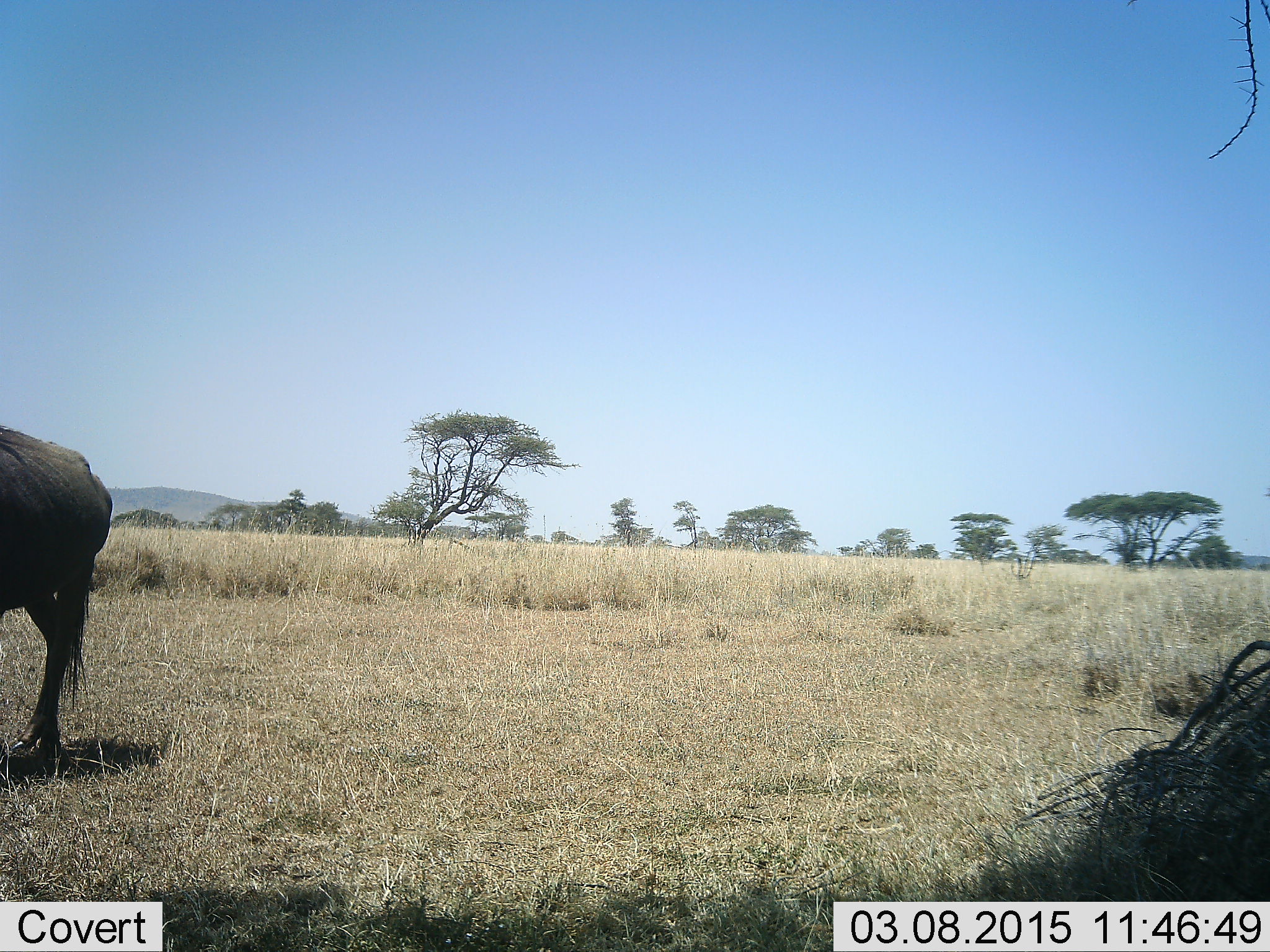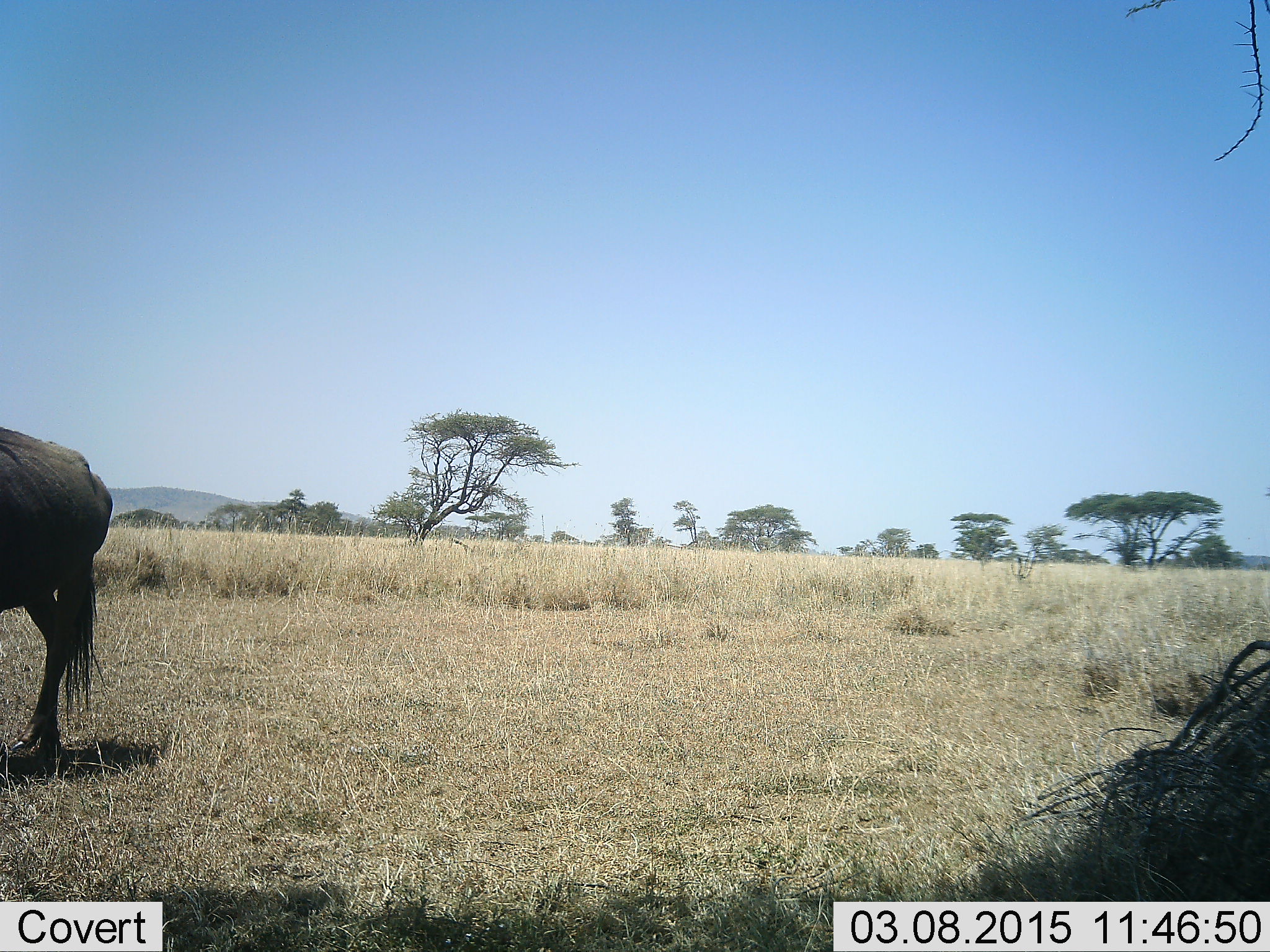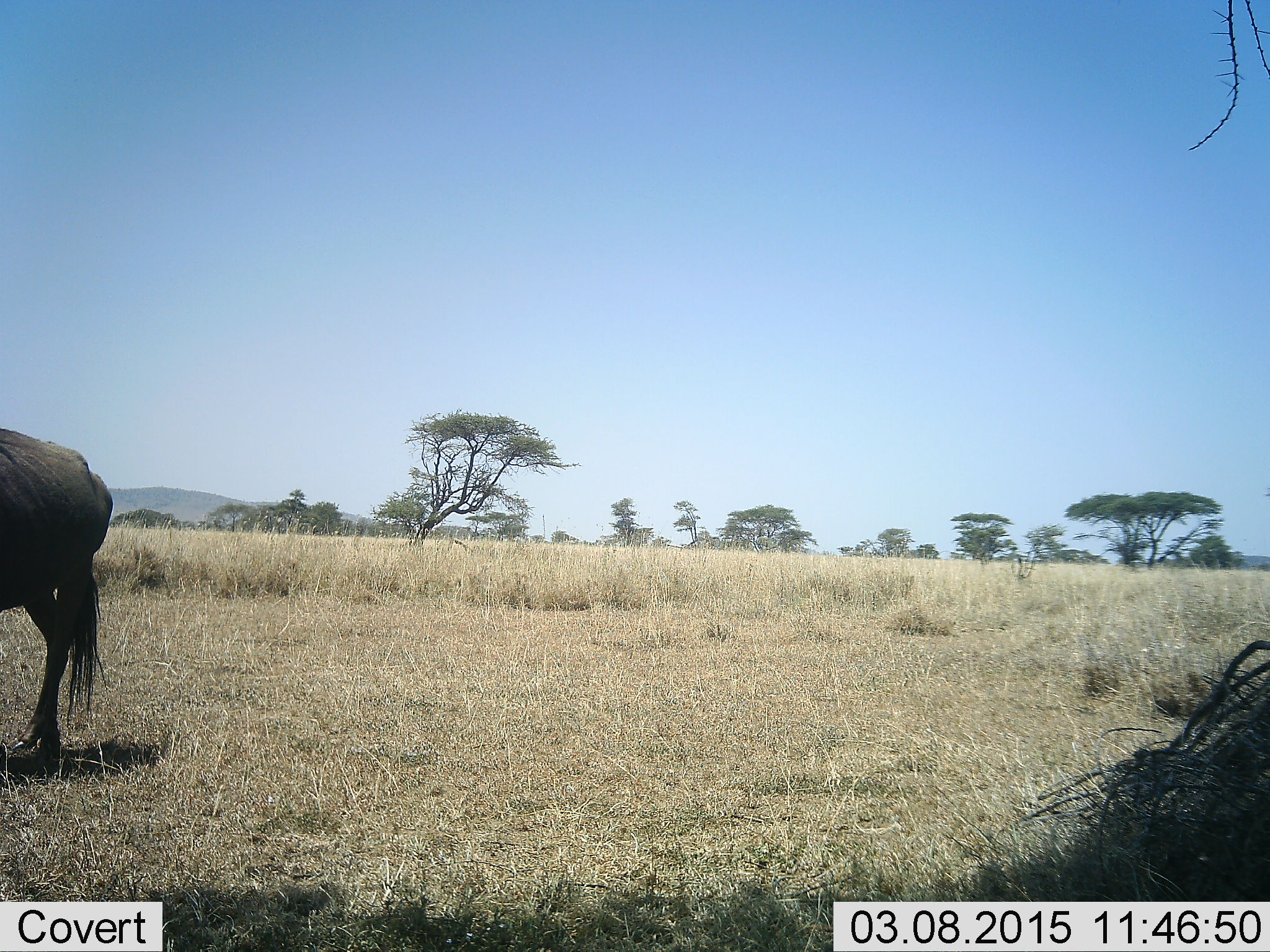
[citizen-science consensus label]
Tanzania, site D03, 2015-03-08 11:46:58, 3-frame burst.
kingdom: Animalia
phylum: Chordata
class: Mammalia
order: Artiodactyla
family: Bovidae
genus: Connochaetes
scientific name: Connochaetes taurinus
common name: blue wildebeest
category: wildebeest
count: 1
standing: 80%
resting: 0%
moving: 20%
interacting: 0%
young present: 0%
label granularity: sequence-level